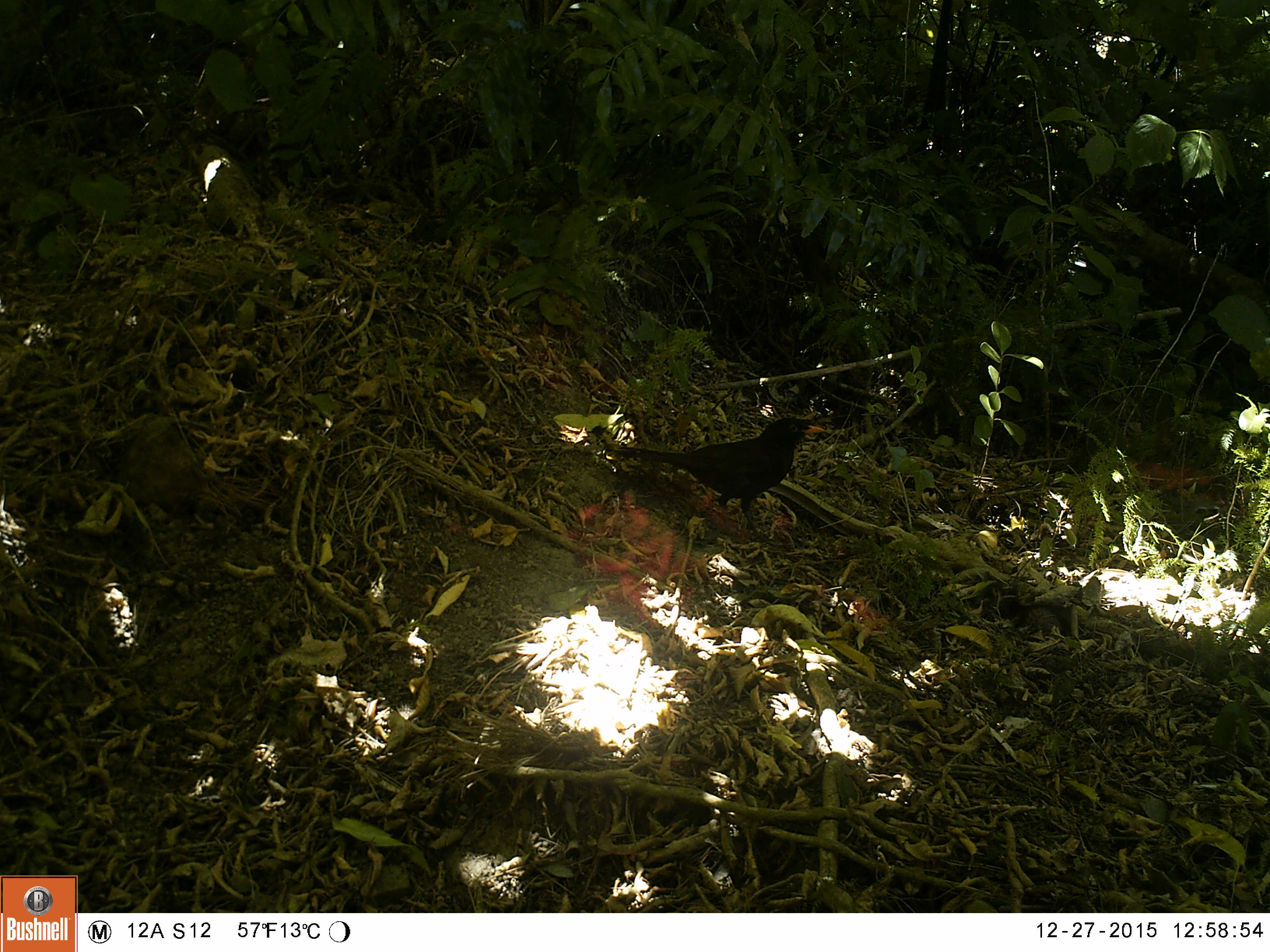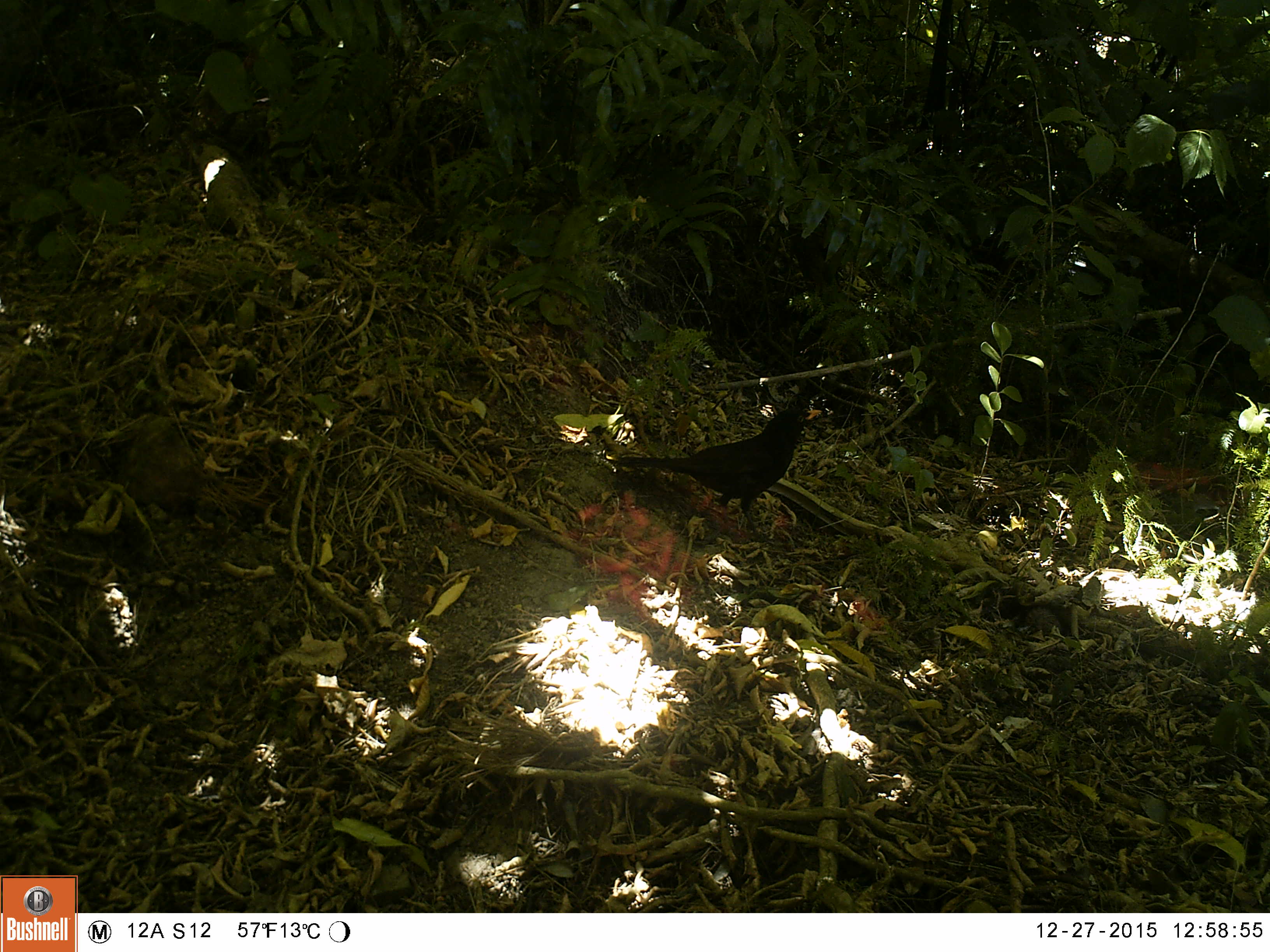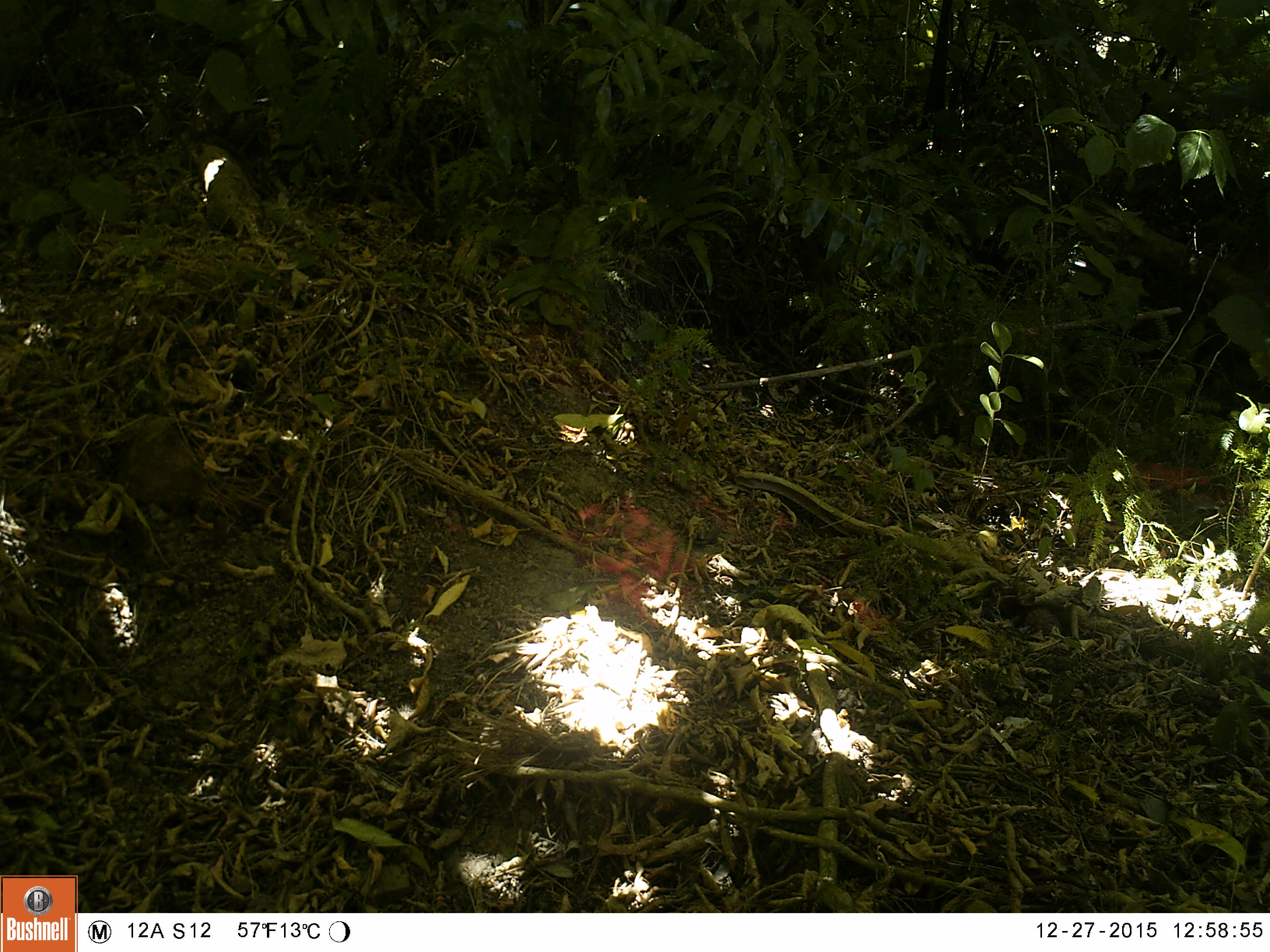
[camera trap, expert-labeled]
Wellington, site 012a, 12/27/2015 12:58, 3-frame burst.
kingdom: Animalia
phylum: Chordata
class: Aves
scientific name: Aves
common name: bird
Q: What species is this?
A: Bird (Aves).